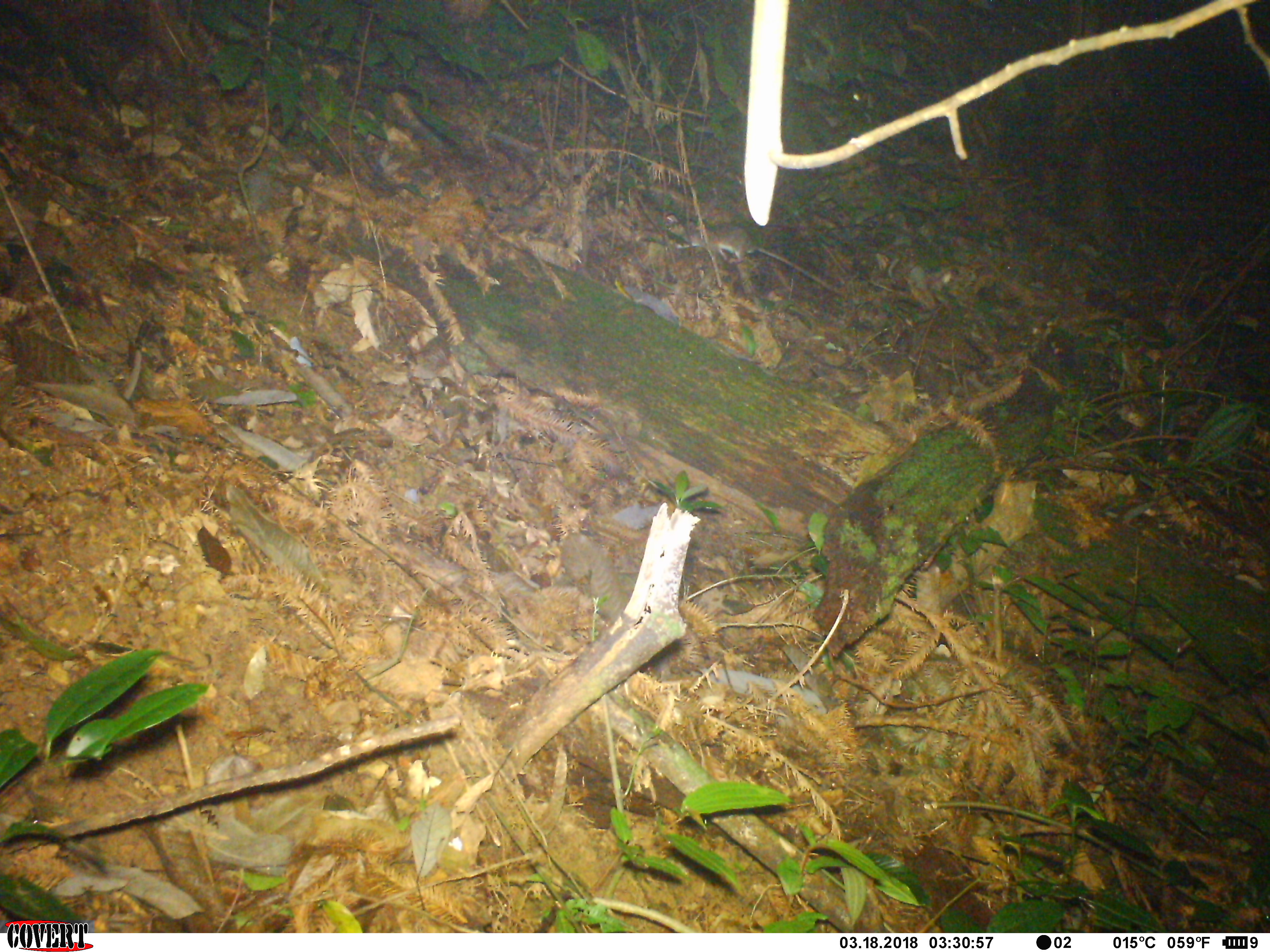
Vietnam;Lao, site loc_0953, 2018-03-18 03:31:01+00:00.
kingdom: Animalia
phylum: Chordata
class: Mammalia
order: Rodentia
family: Muridae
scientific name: Muridae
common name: old-world mice and rats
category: unidentified murid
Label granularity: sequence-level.